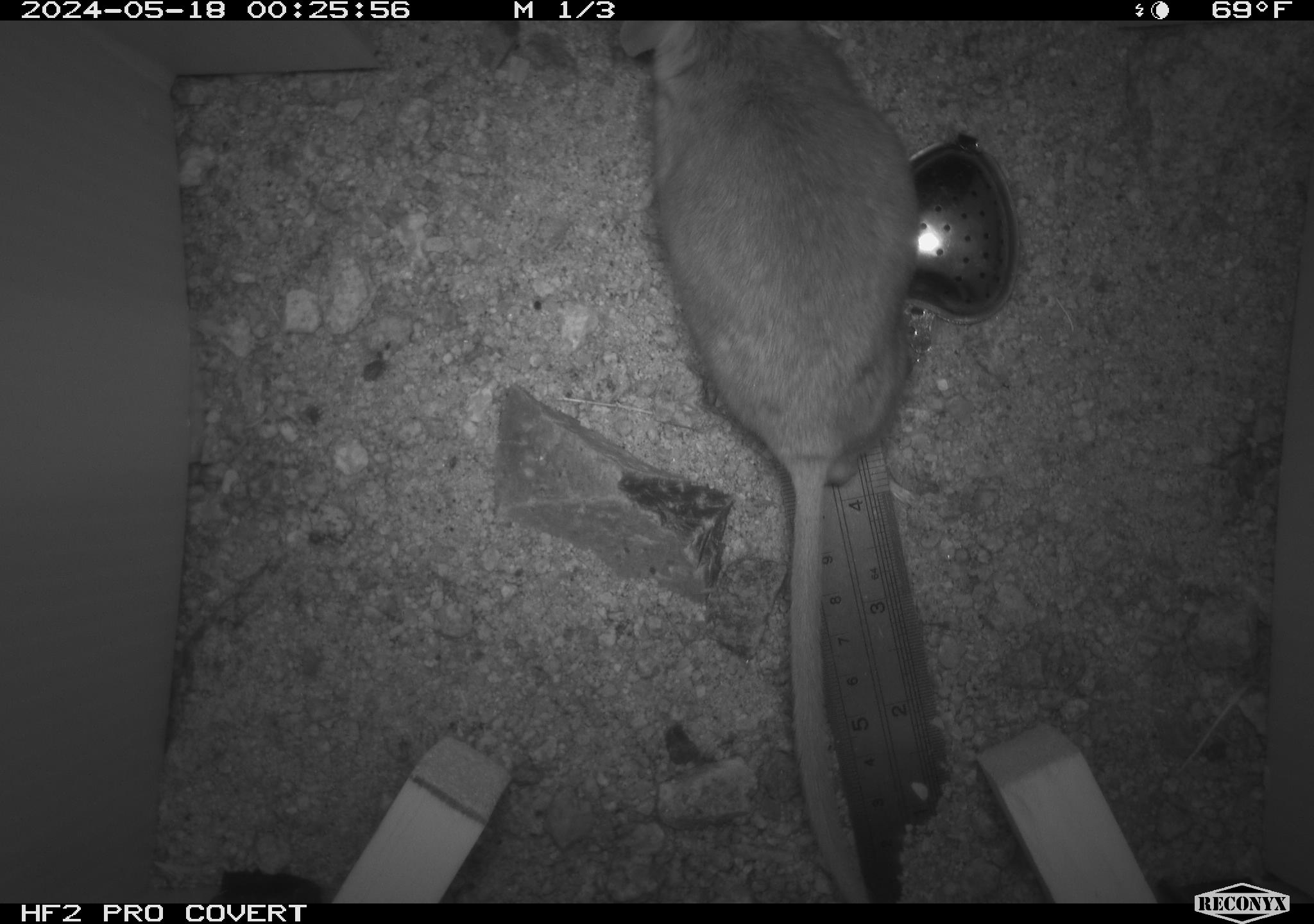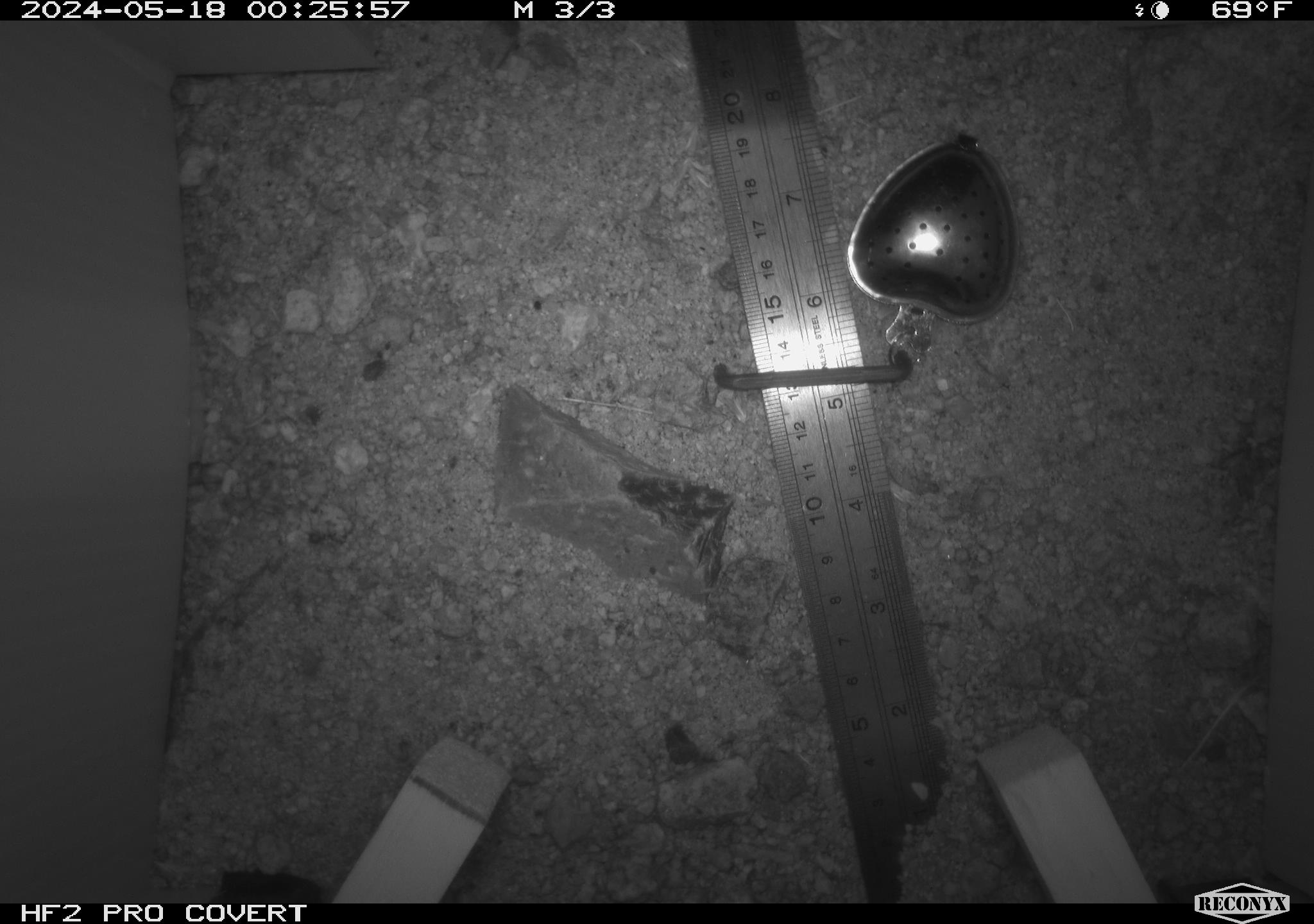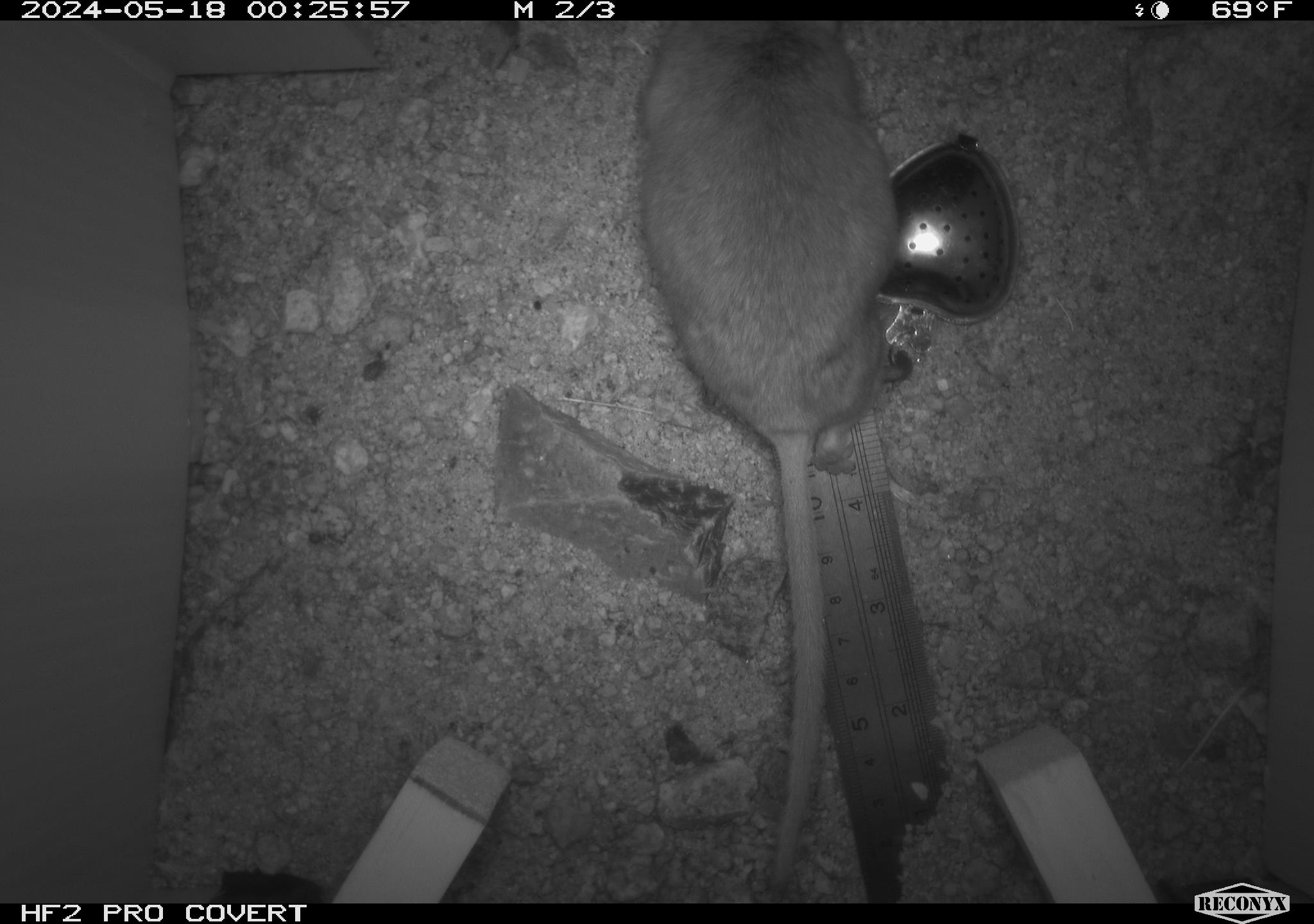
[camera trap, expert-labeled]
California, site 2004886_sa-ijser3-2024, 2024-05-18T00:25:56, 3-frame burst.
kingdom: Animalia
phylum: Chordata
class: Mammalia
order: Rodentia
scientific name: Rodentia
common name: woodrat or rat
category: woodrat or rat species